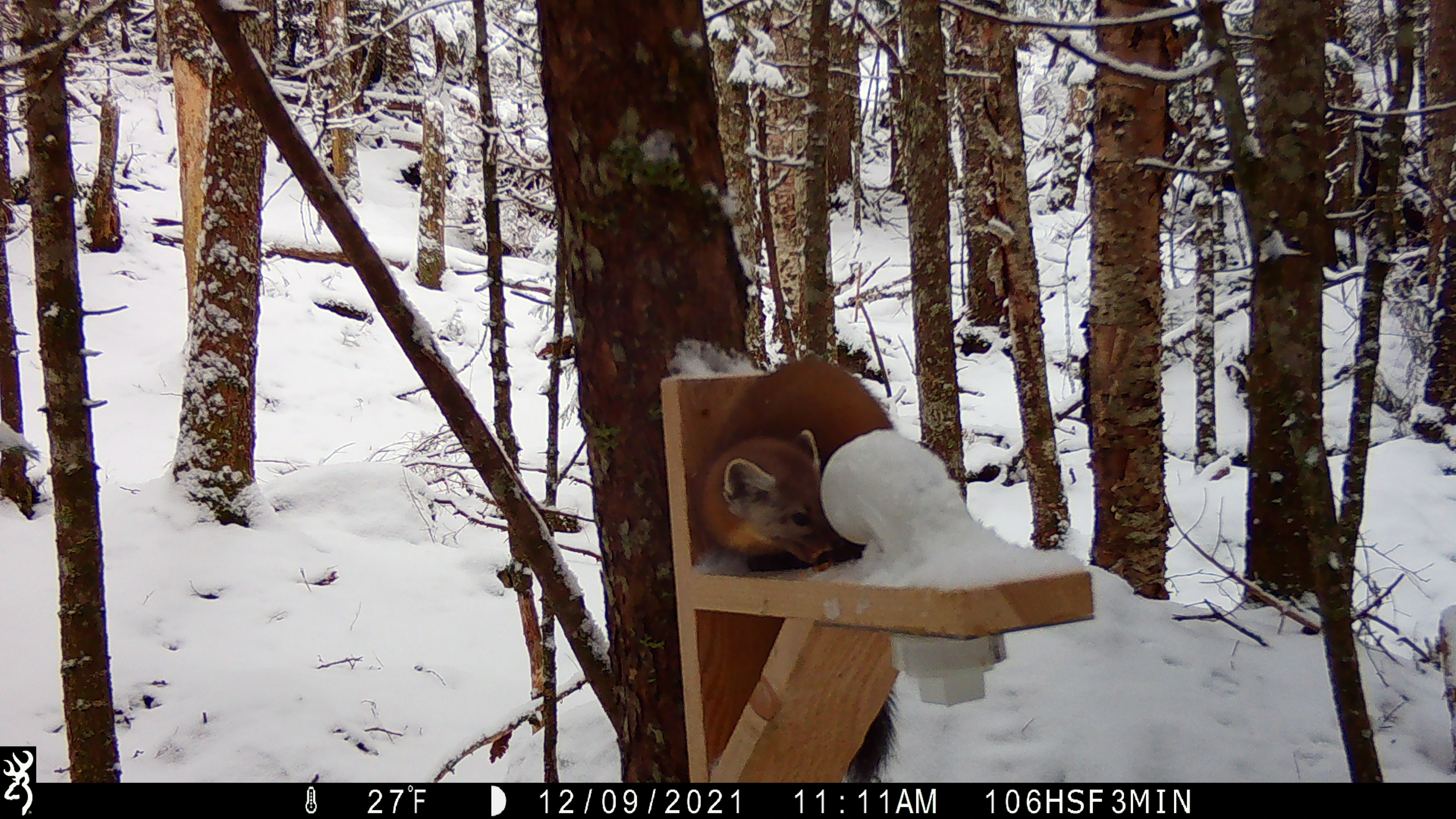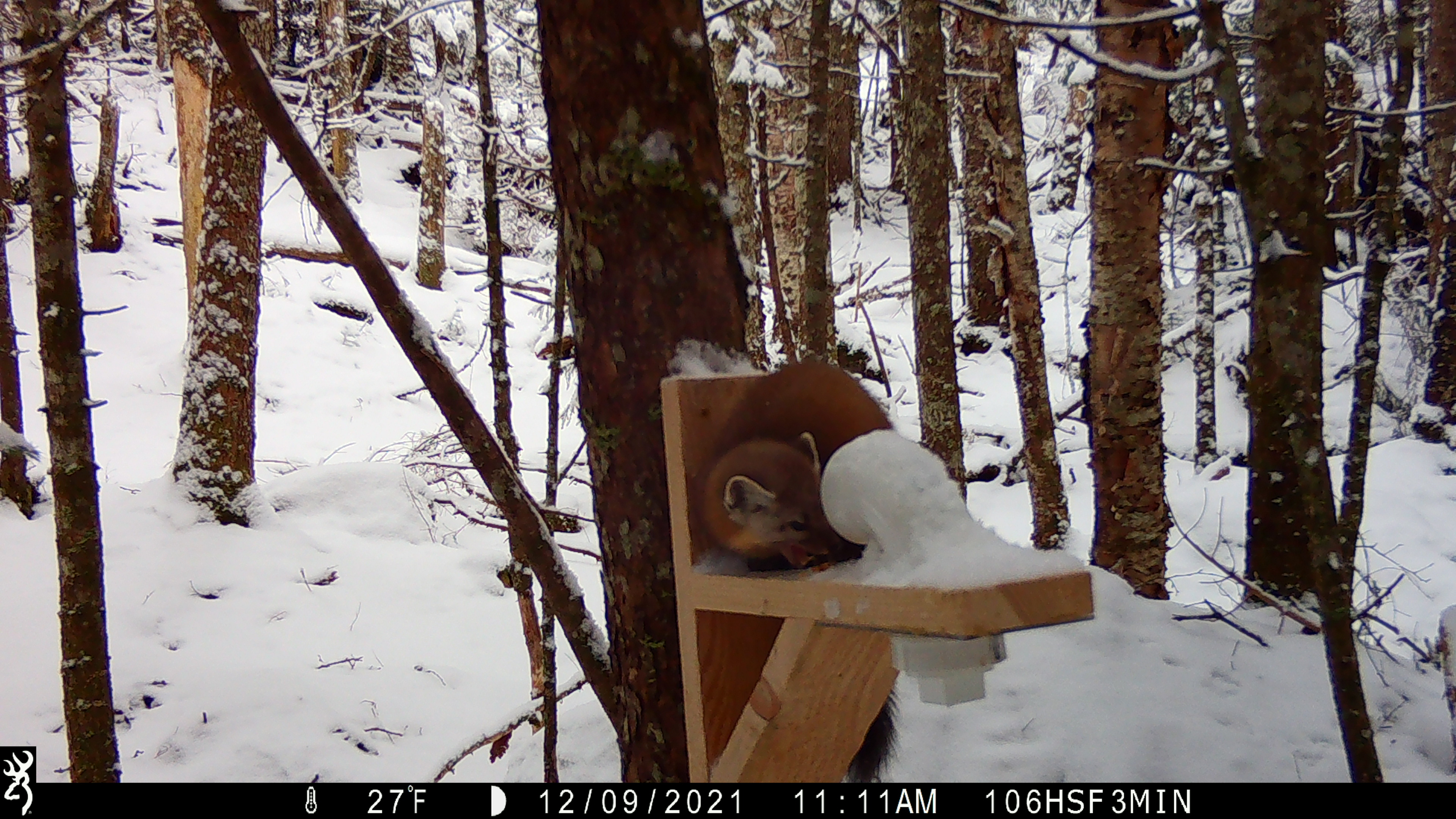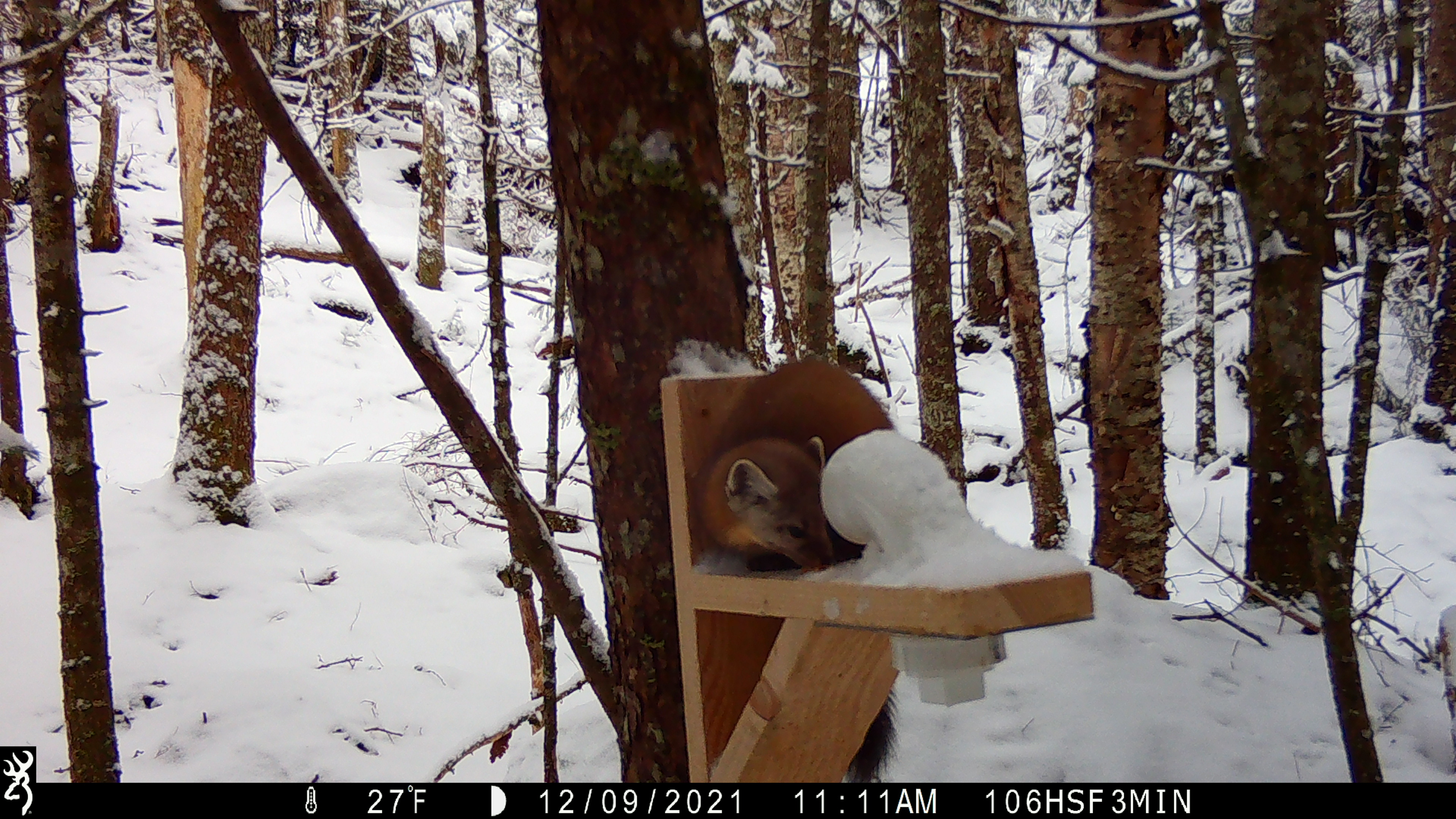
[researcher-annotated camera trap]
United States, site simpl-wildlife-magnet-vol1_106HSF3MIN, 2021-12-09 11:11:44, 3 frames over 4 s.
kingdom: Animalia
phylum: Chordata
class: Mammalia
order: Carnivora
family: Mustelidae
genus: Martes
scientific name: Martes americana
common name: american marten